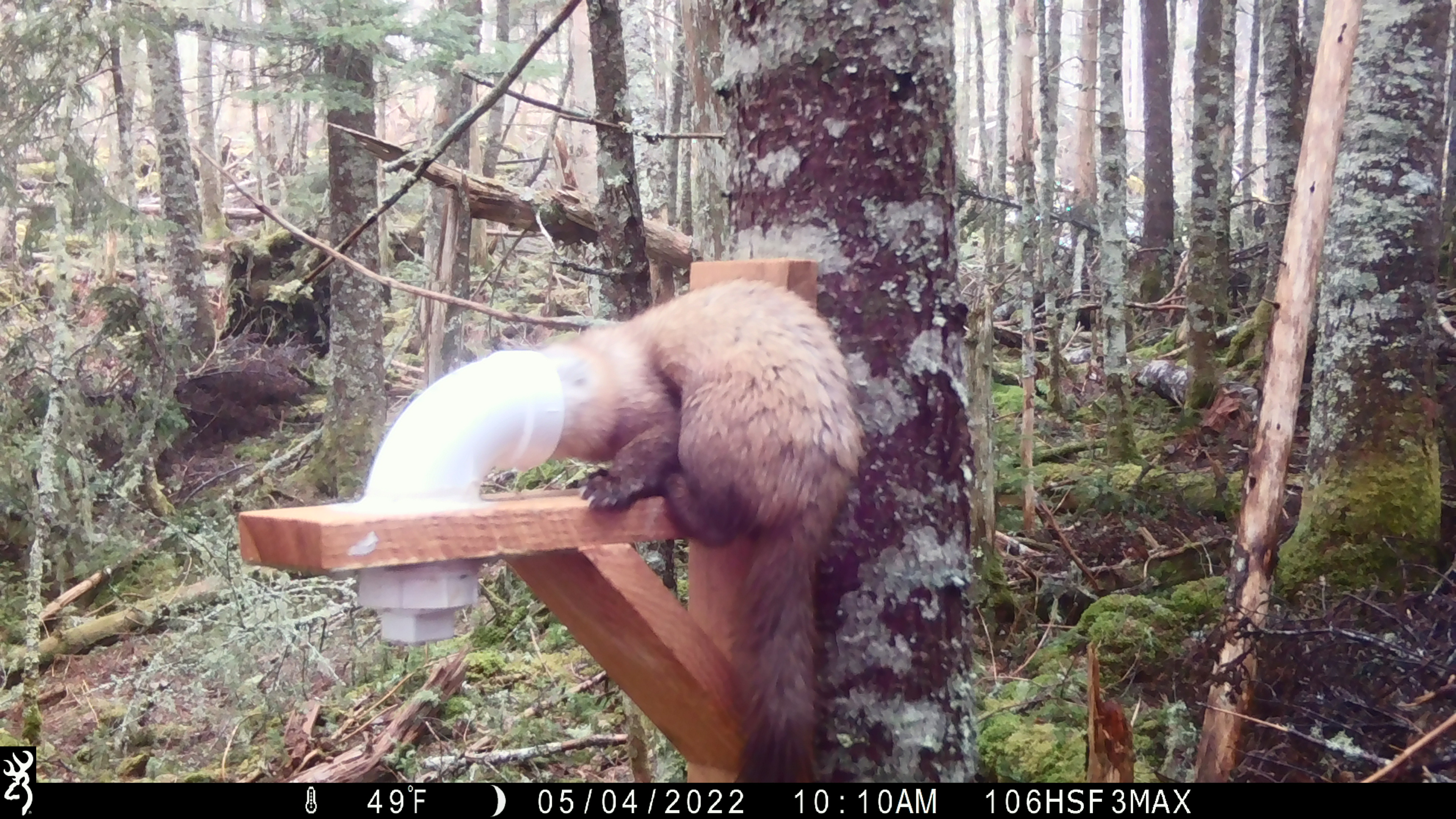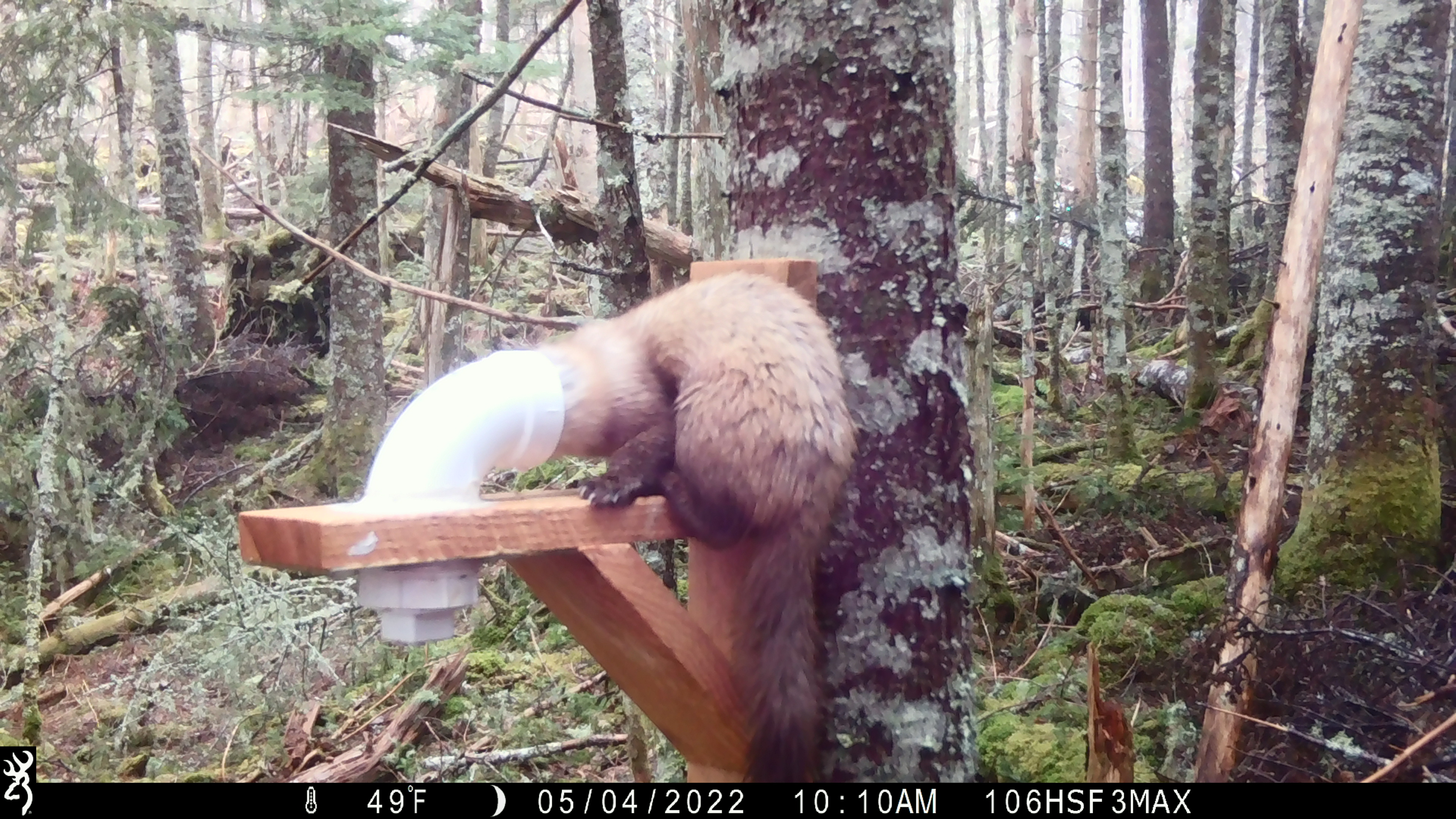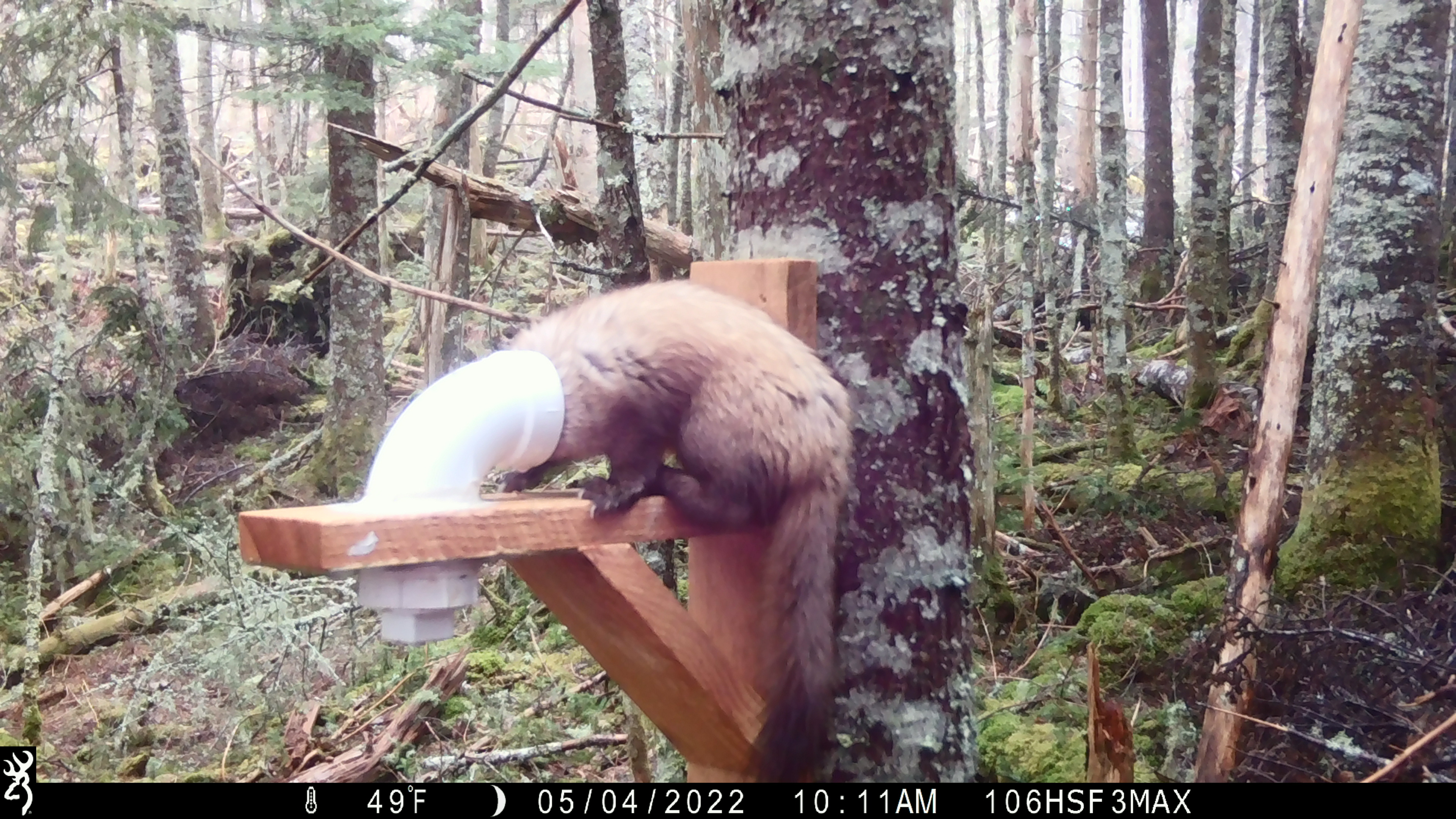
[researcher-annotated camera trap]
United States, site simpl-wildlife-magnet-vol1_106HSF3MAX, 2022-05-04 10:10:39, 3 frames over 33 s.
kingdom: Animalia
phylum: Chordata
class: Mammalia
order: Carnivora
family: Mustelidae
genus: Martes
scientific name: Martes americana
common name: american marten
American marten (Martes americana).